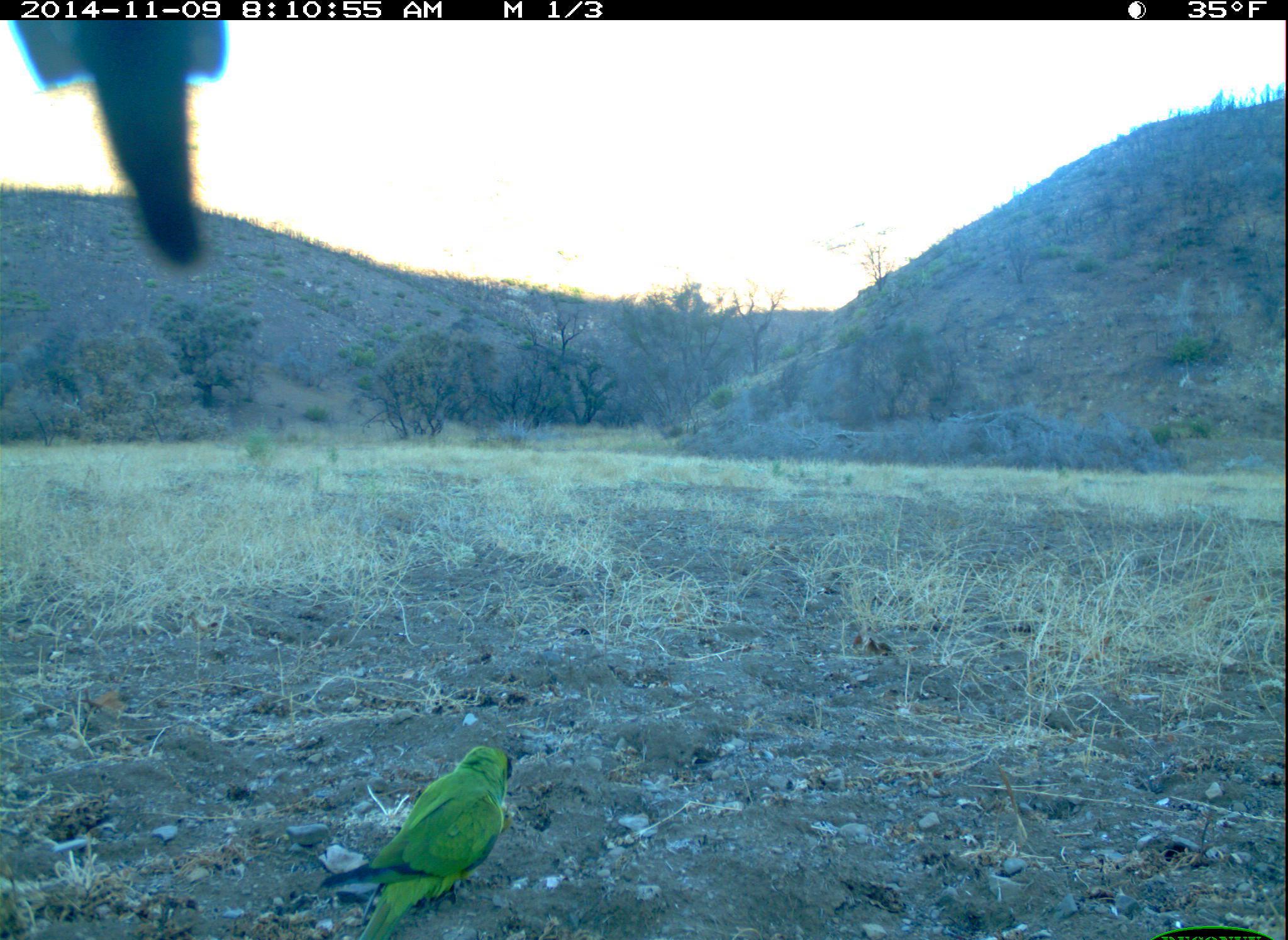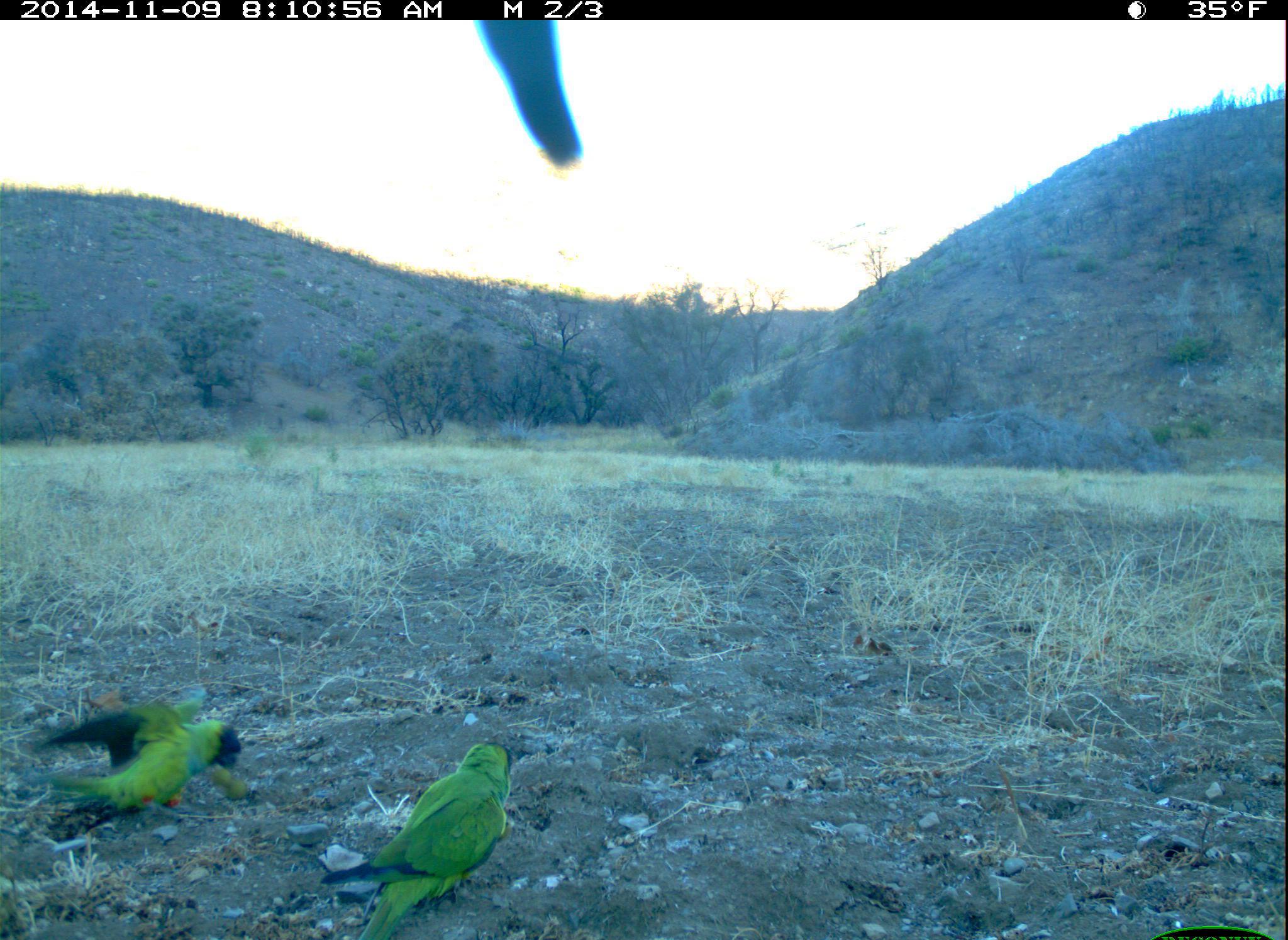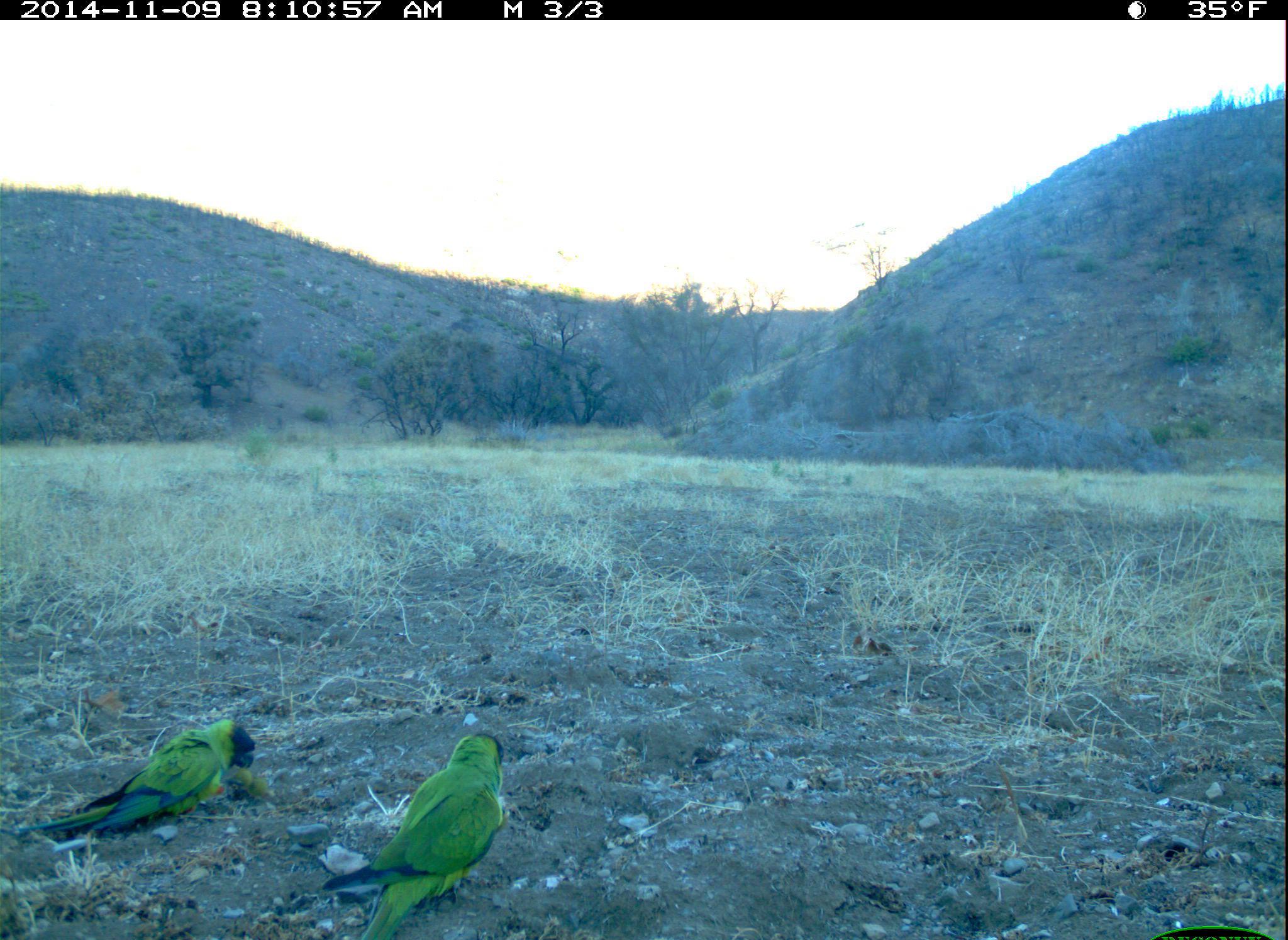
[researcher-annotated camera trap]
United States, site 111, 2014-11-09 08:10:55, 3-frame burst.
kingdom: Animalia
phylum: Chordata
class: Aves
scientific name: Aves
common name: bird